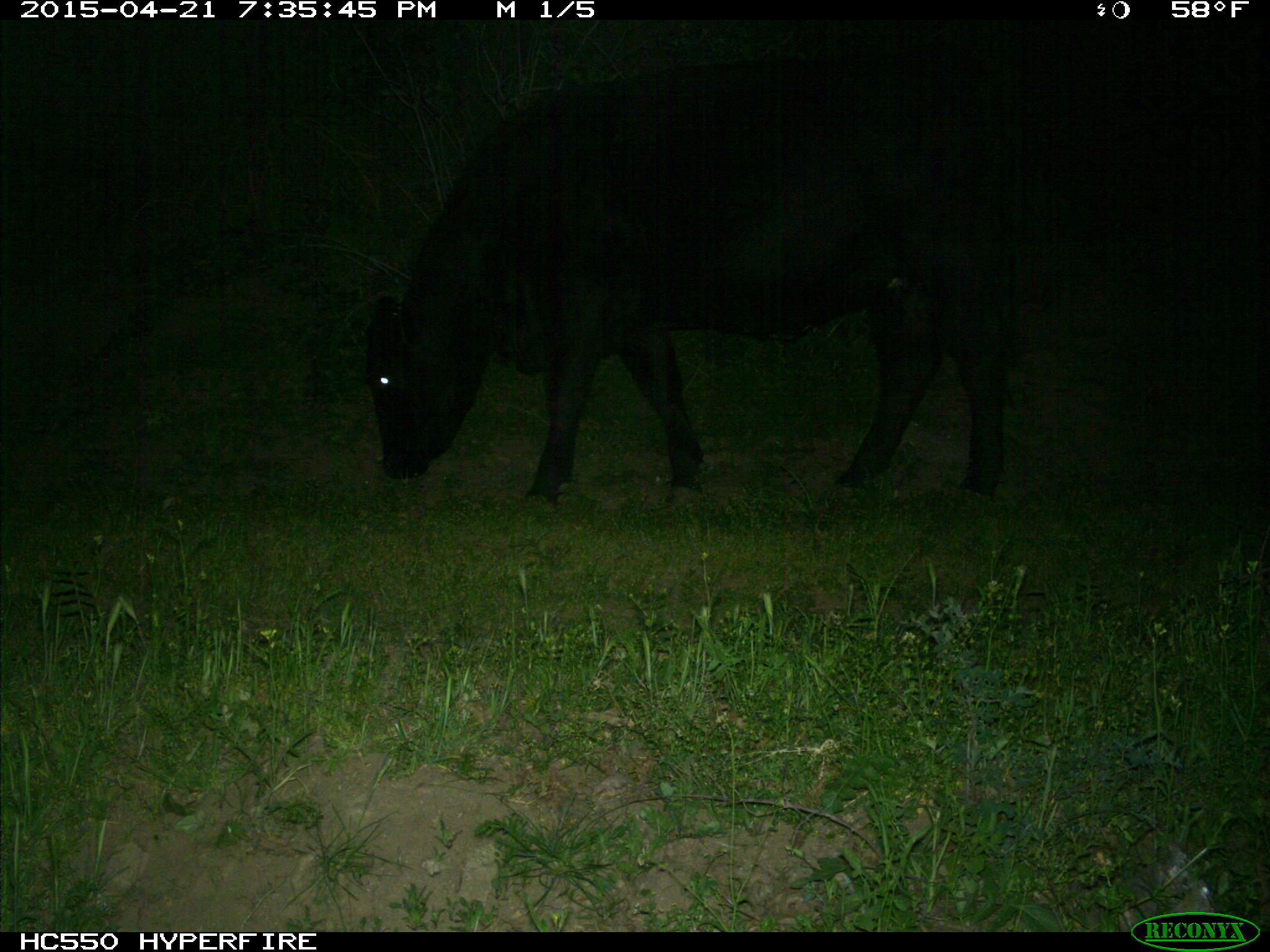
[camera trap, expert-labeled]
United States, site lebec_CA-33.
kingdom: Animalia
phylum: Chordata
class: Mammalia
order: Artiodactyla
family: Bovidae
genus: Bos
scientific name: Bos taurus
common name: domestic cow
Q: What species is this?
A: Bos taurus (domestic cow).